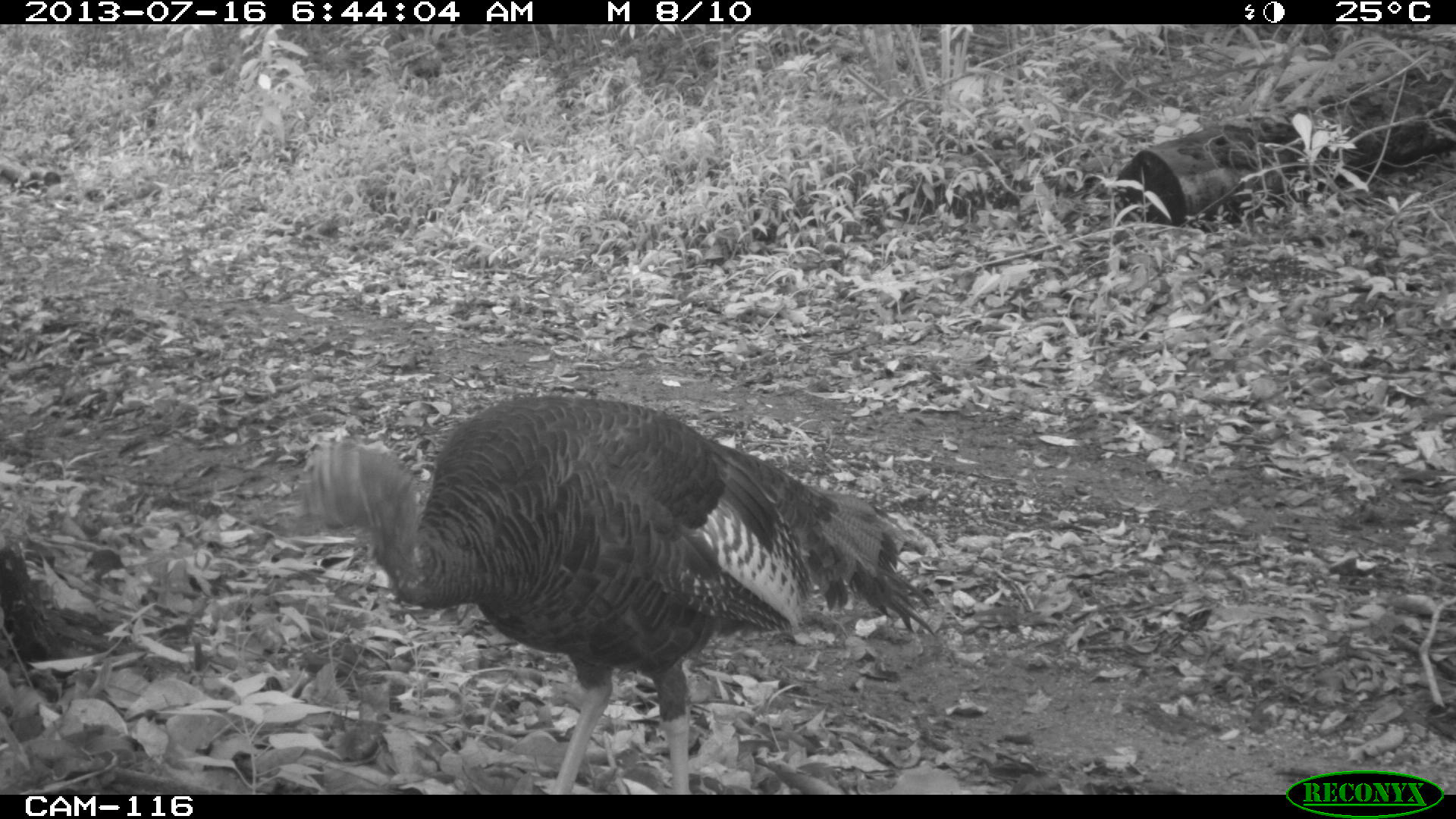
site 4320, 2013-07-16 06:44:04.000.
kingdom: Animalia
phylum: Chordata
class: Aves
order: Galliformes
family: Phasianidae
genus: Meleagris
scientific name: Meleagris ocellata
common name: ocellated turkey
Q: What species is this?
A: Meleagris ocellata (ocellated turkey).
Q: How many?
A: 1.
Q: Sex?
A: Male.